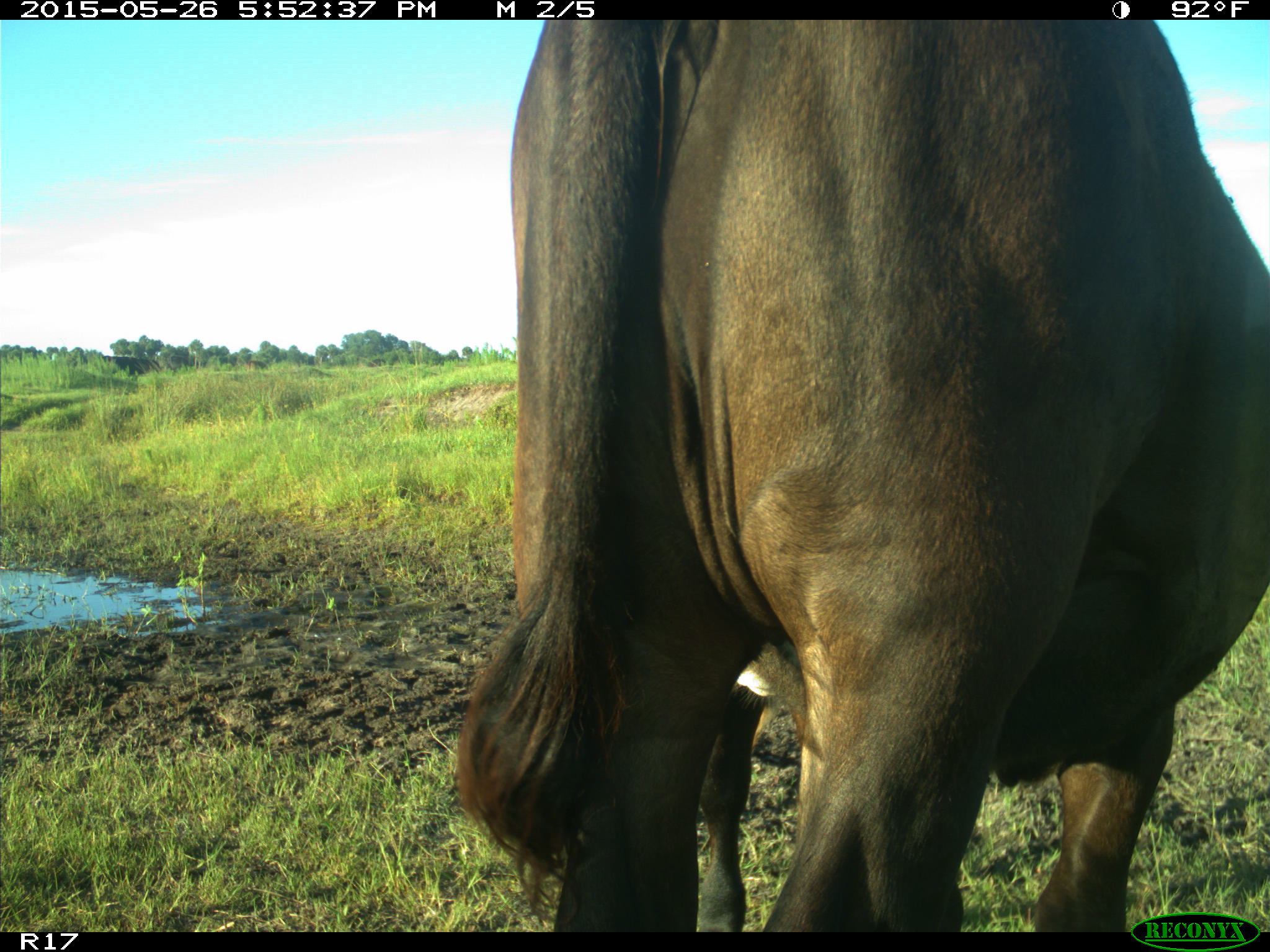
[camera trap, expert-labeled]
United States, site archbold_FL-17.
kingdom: Animalia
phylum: Chordata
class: Mammalia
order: Artiodactyla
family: Bovidae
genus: Bos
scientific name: Bos taurus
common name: domestic cow